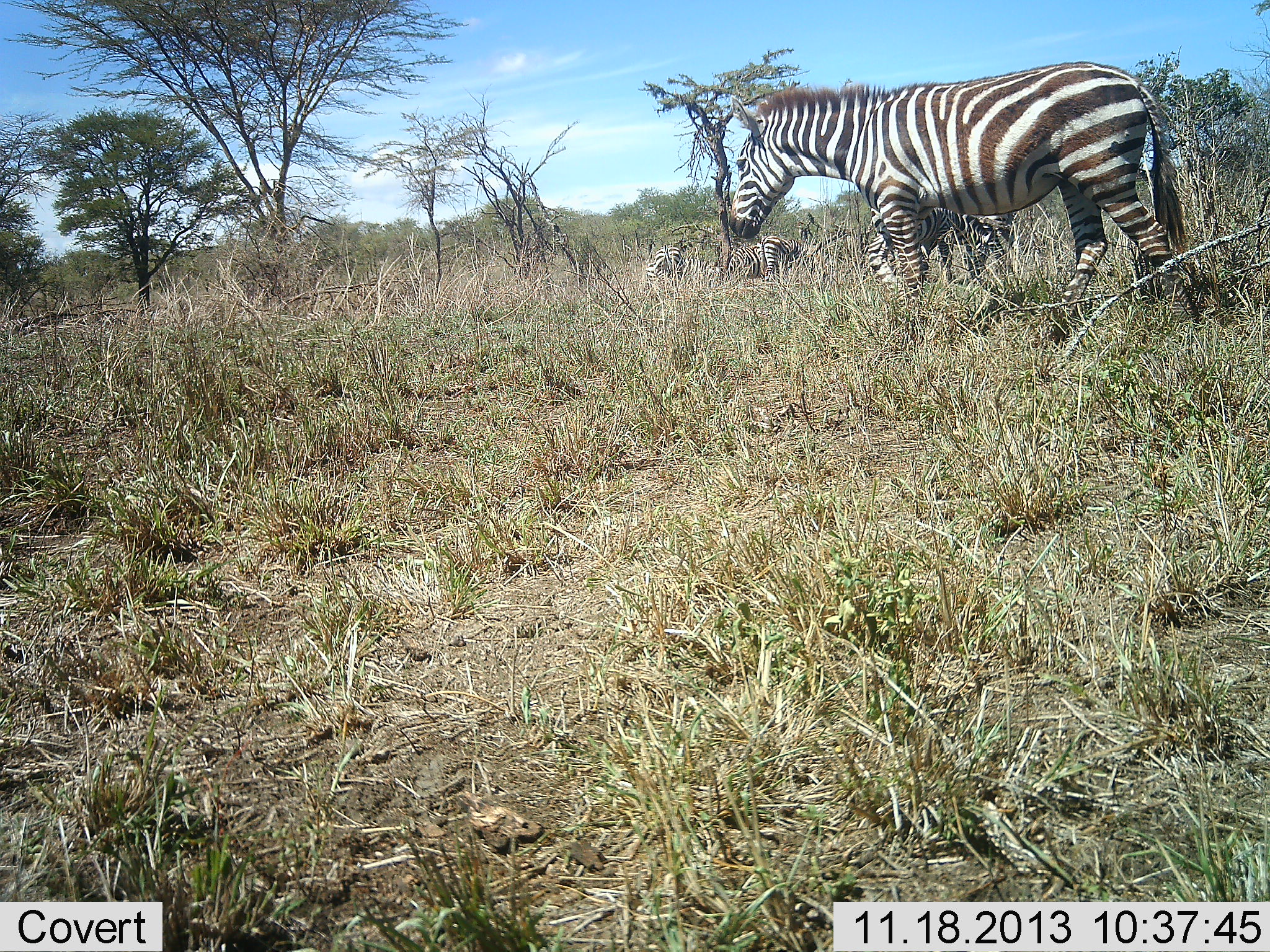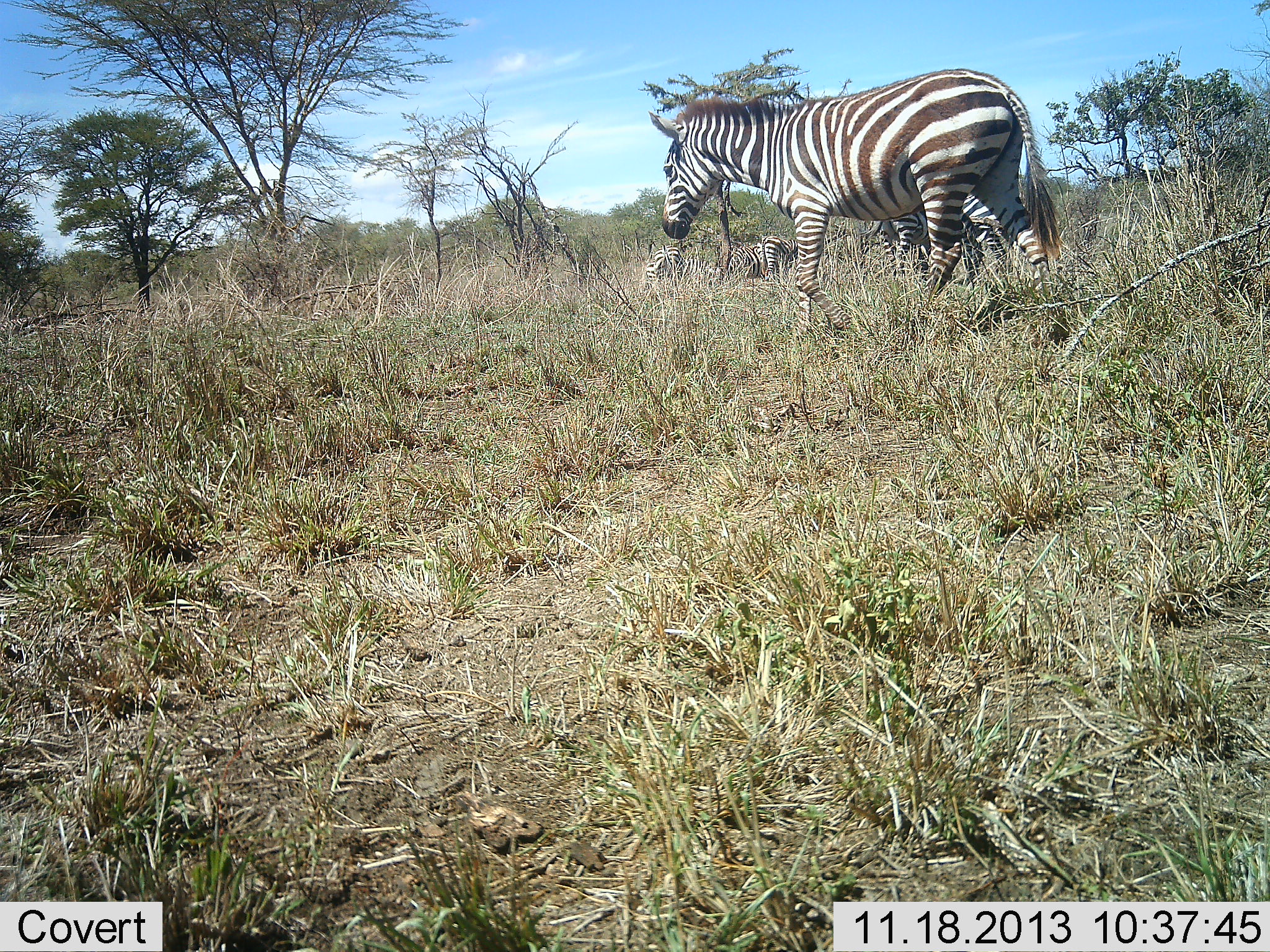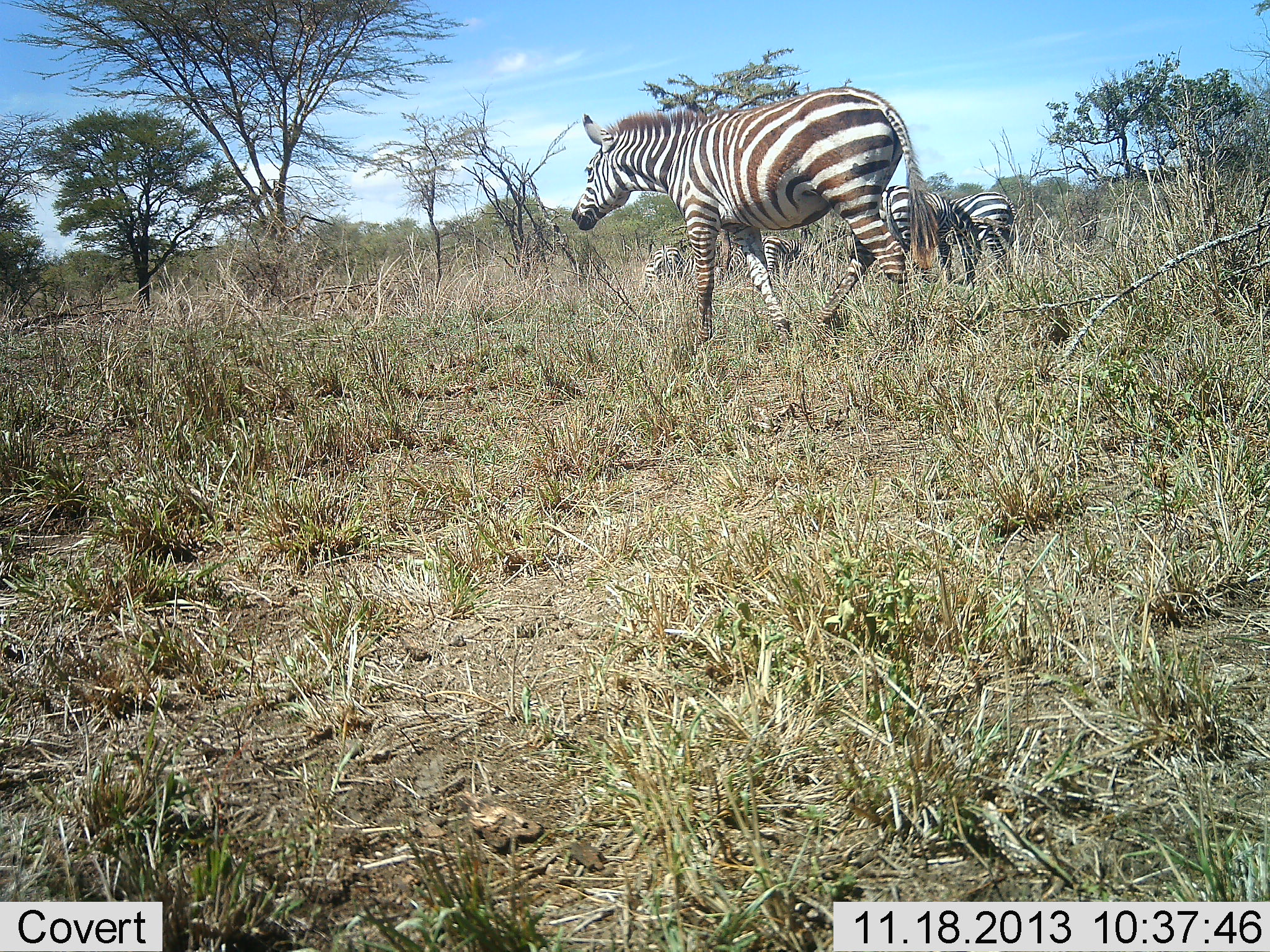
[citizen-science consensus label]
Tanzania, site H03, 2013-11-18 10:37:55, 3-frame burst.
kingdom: Animalia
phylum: Chordata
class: Mammalia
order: Perissodactyla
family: Equidae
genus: Equus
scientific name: Equus quagga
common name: plains zebra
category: zebra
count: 5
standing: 50%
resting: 10%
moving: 90%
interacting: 0%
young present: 0%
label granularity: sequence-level